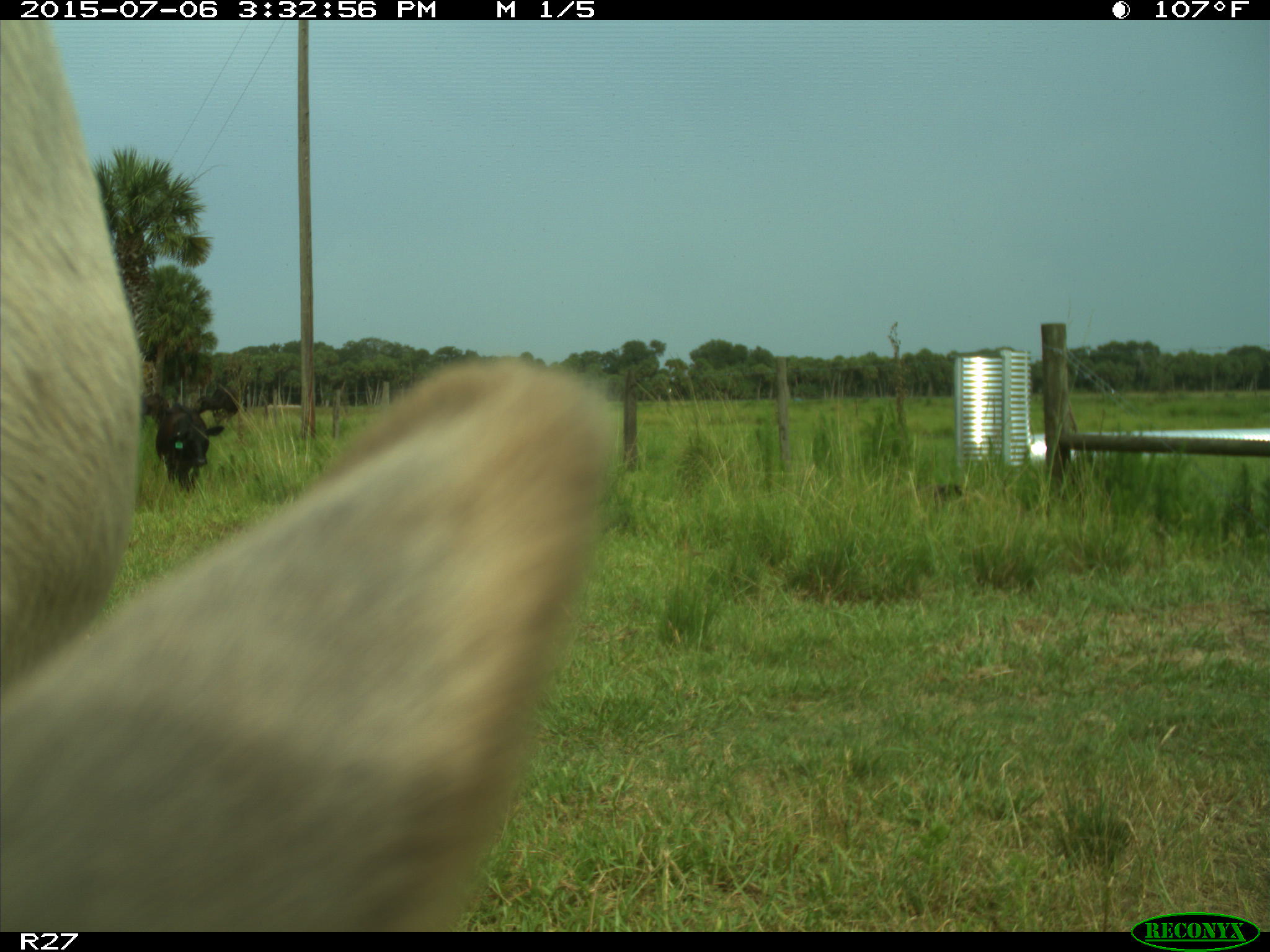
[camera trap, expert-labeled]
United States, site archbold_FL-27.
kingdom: Animalia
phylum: Chordata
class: Mammalia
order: Artiodactyla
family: Bovidae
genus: Bos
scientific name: Bos taurus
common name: domestic cow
Bos taurus (domestic cow).